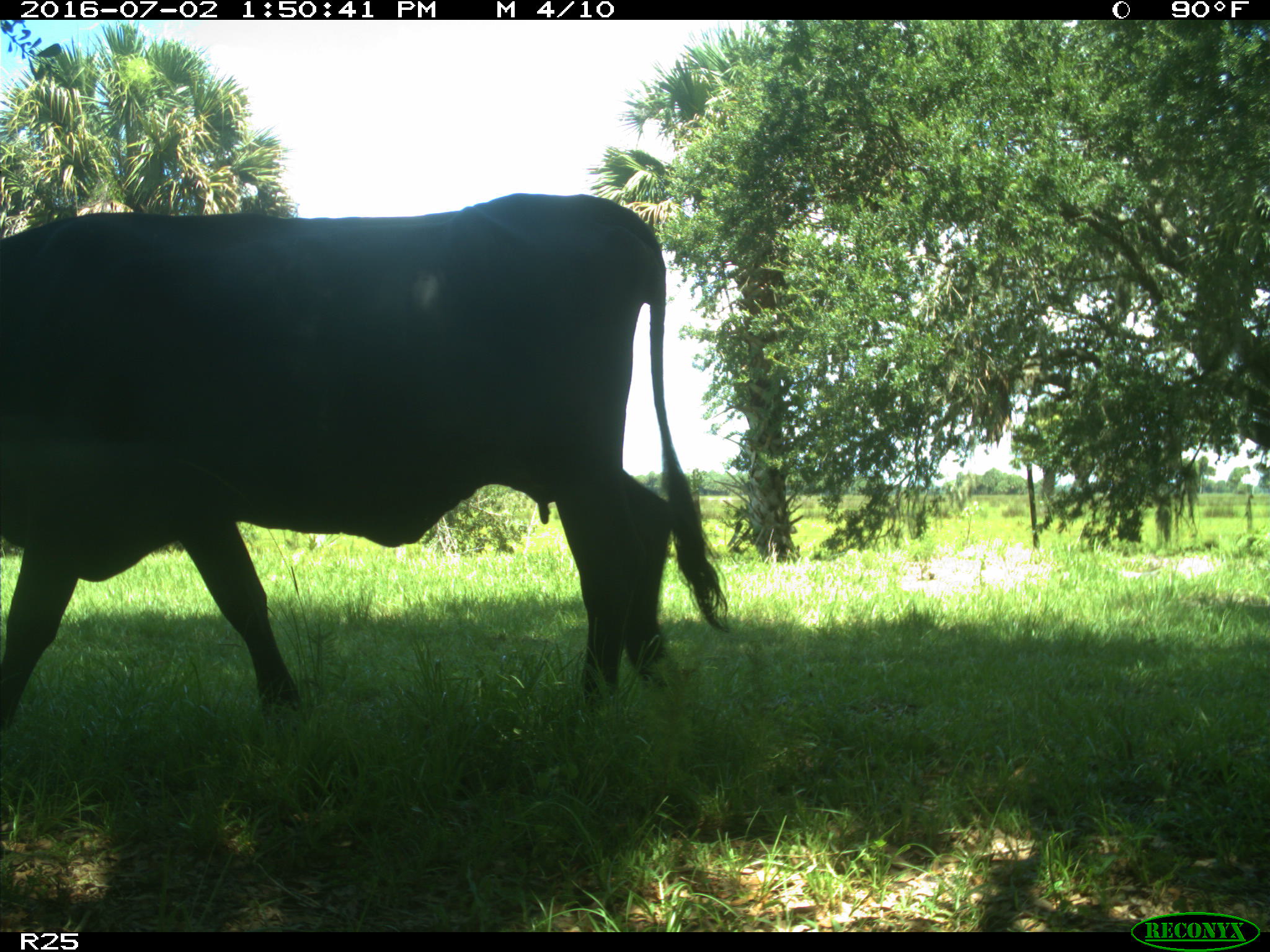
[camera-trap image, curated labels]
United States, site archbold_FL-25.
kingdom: Animalia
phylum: Chordata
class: Mammalia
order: Artiodactyla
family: Bovidae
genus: Bos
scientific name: Bos taurus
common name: domestic cow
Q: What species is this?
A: Bos taurus (domestic cow).